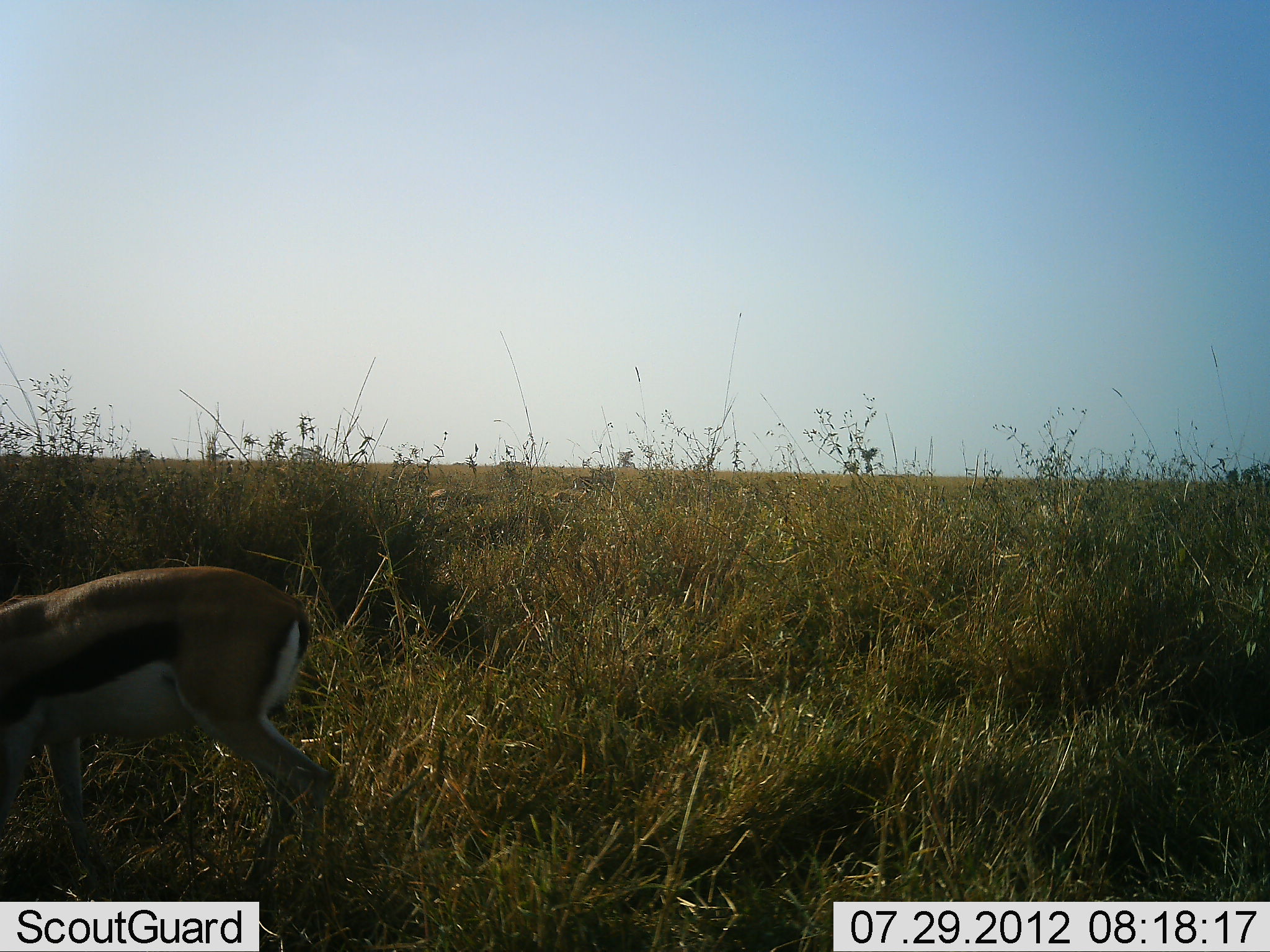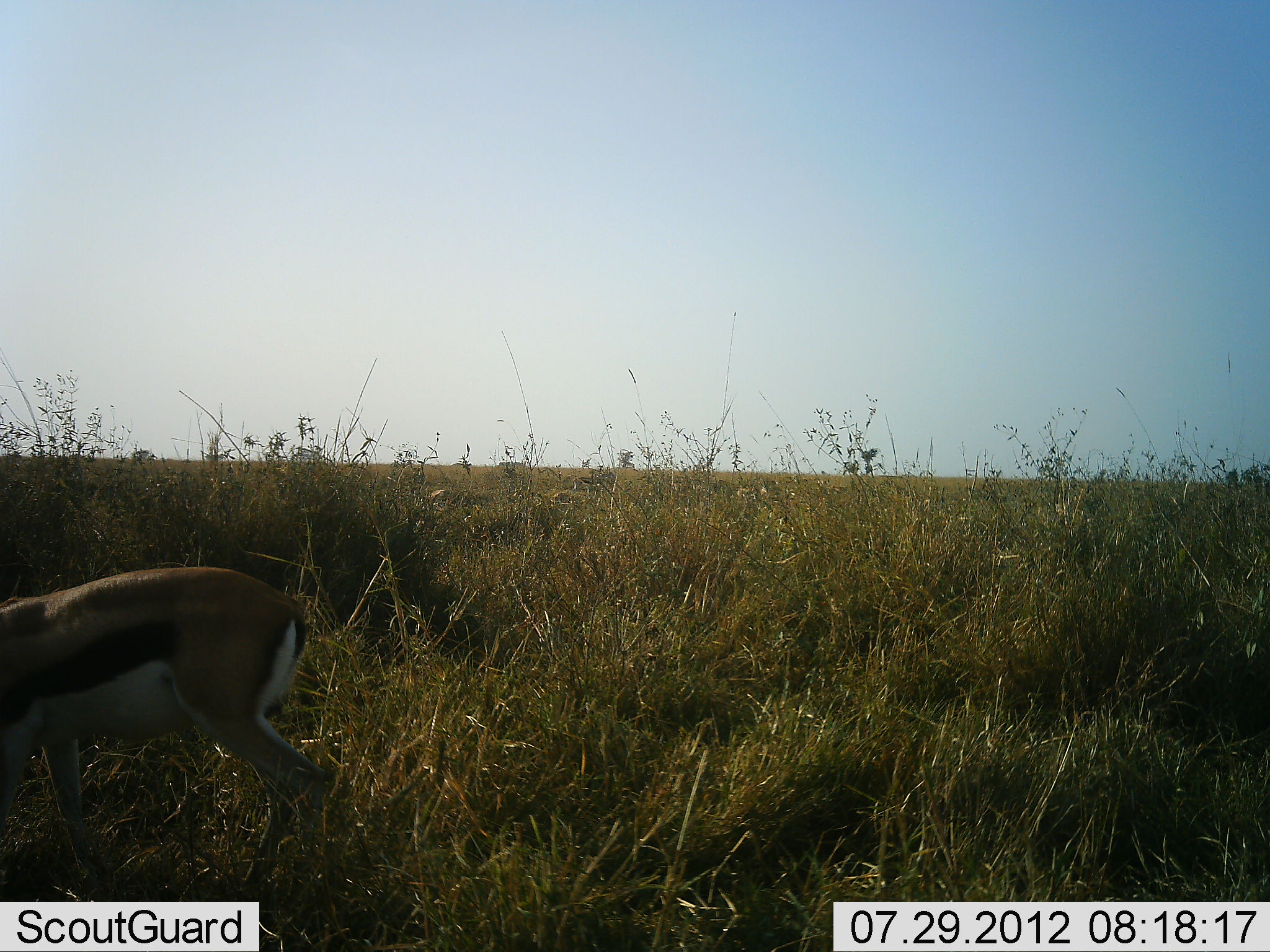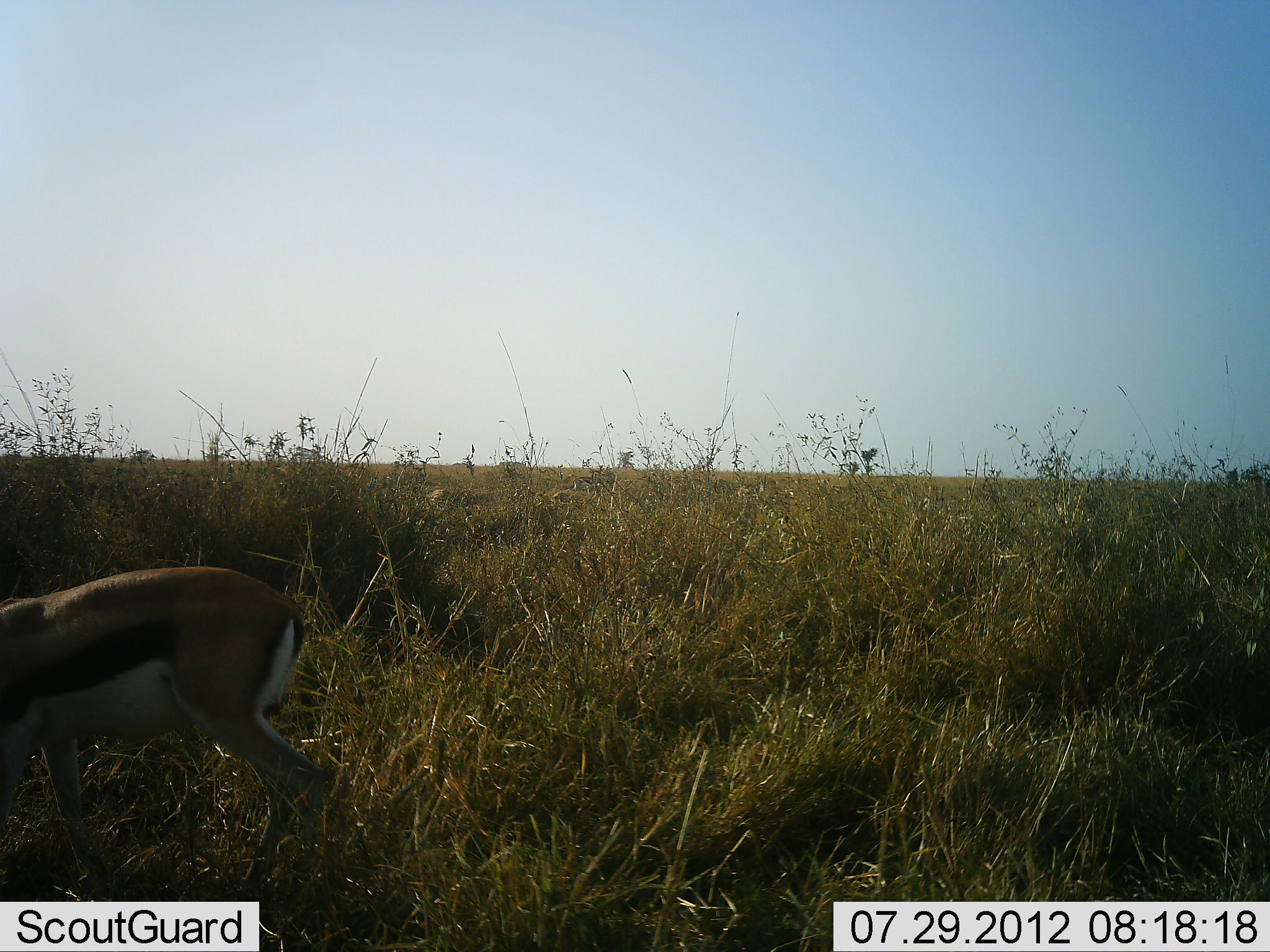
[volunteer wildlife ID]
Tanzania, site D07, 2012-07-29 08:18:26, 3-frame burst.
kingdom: Animalia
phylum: Chordata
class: Mammalia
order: Artiodactyla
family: Bovidae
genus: Eudorcas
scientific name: Eudorcas thomsonii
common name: thomson's gazelle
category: gazellethomsons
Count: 1.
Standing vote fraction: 40%.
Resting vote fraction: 0%.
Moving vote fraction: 10%.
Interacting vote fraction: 0%.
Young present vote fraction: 0%.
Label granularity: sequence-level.